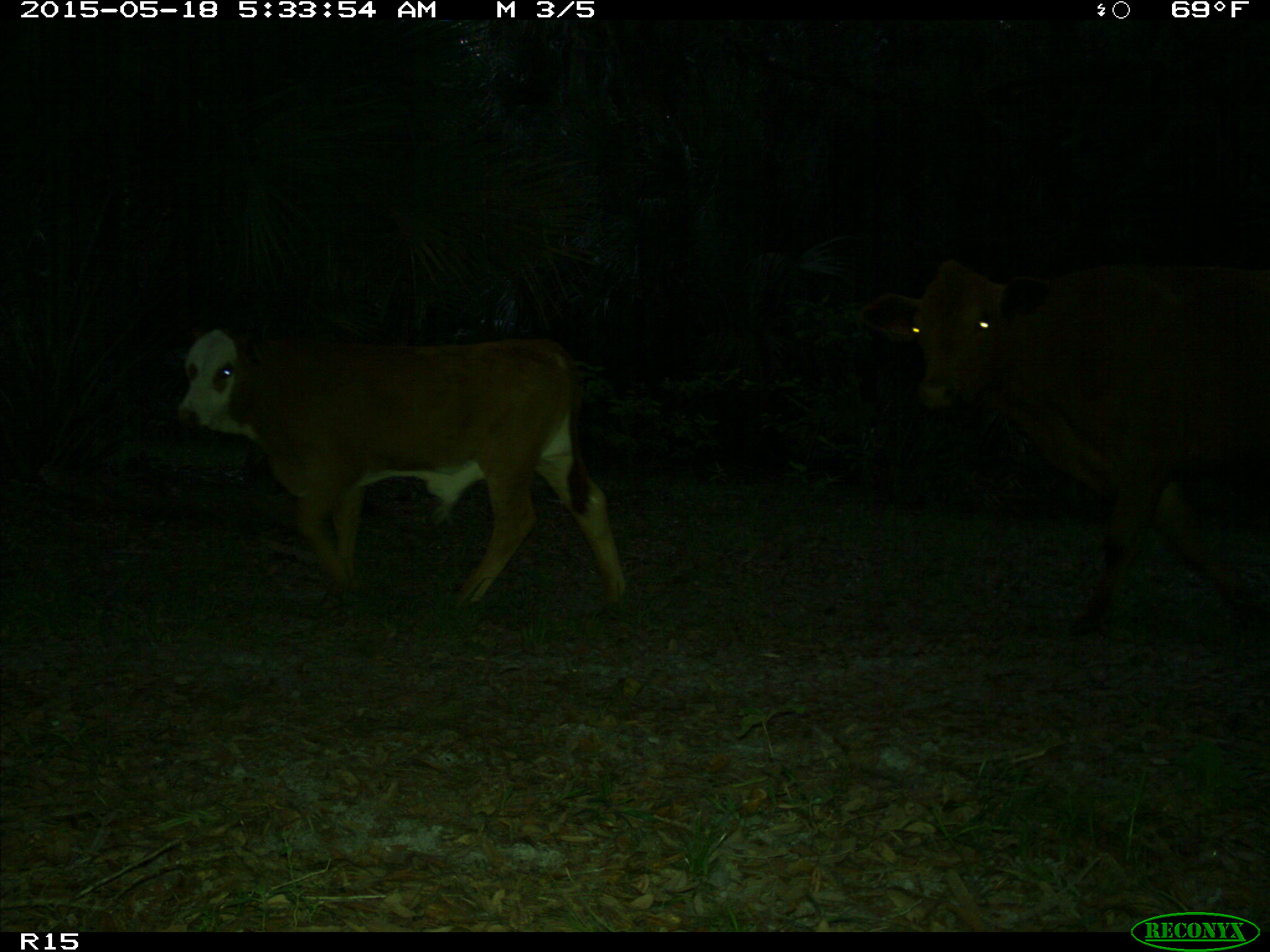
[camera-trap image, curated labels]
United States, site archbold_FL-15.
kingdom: Animalia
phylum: Chordata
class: Mammalia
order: Artiodactyla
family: Bovidae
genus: Bos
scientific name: Bos taurus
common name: domestic cow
Bos taurus (domestic cow).